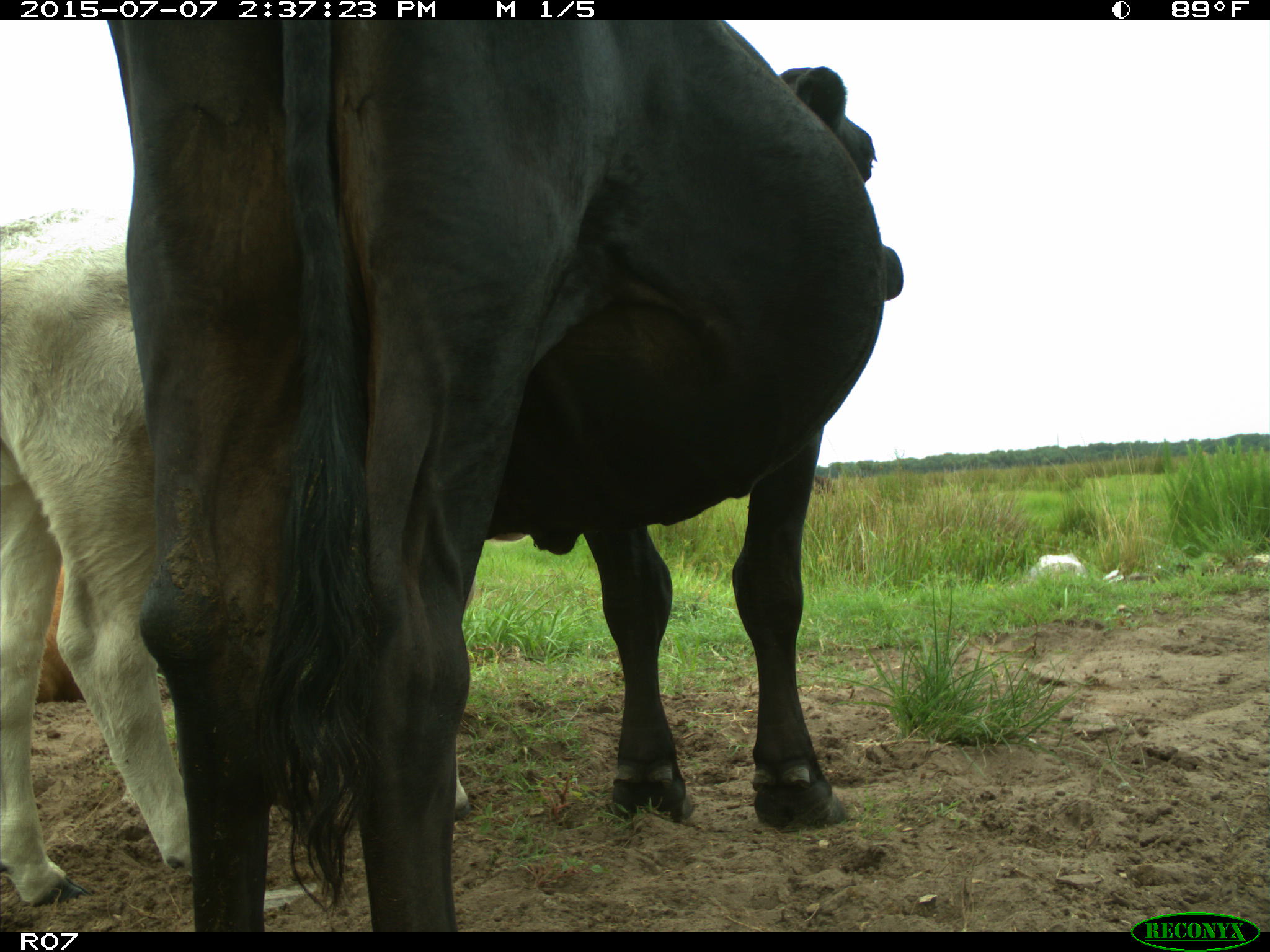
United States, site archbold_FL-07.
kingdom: Animalia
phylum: Chordata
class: Mammalia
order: Artiodactyla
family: Bovidae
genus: Bos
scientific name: Bos taurus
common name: domestic cow